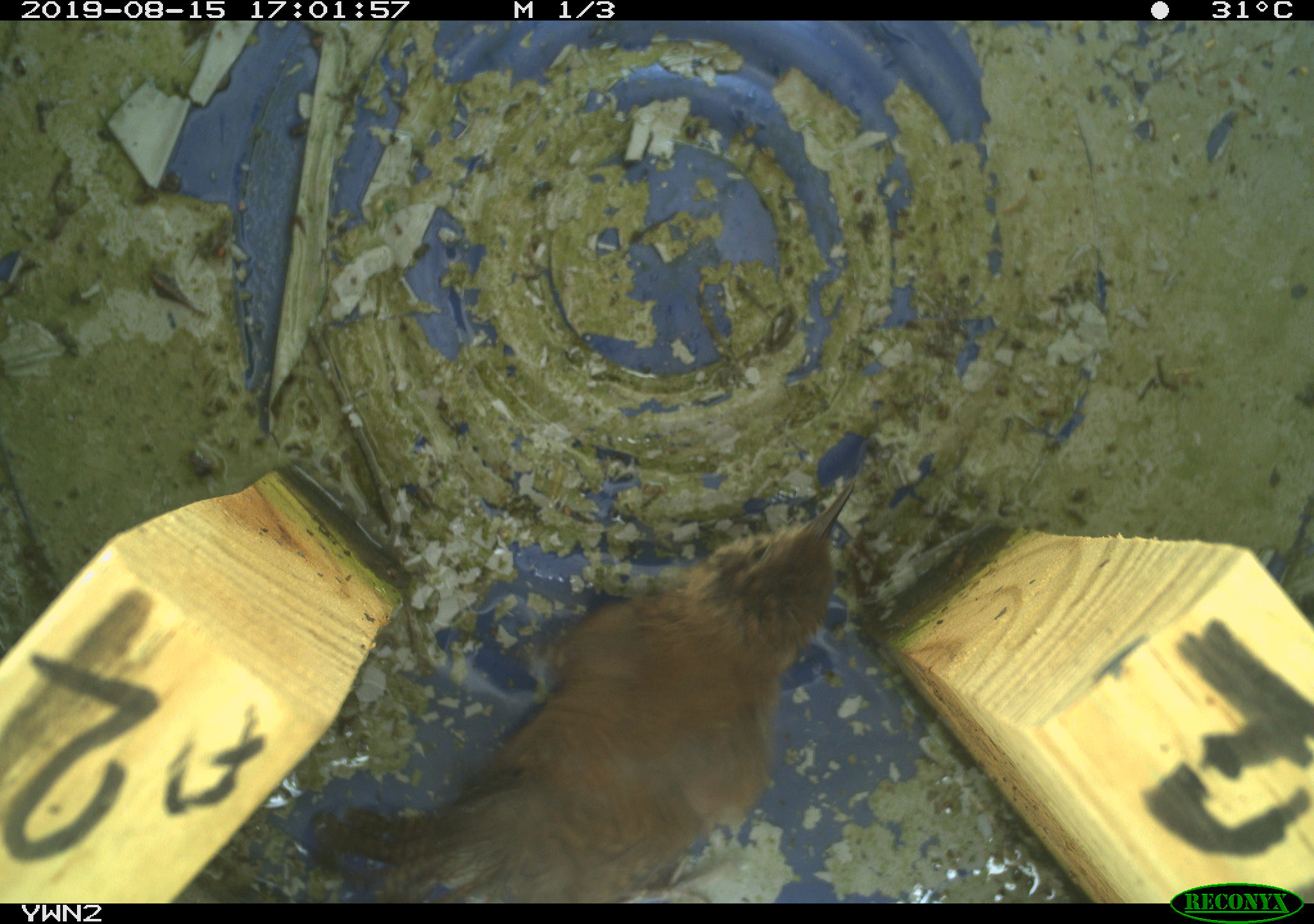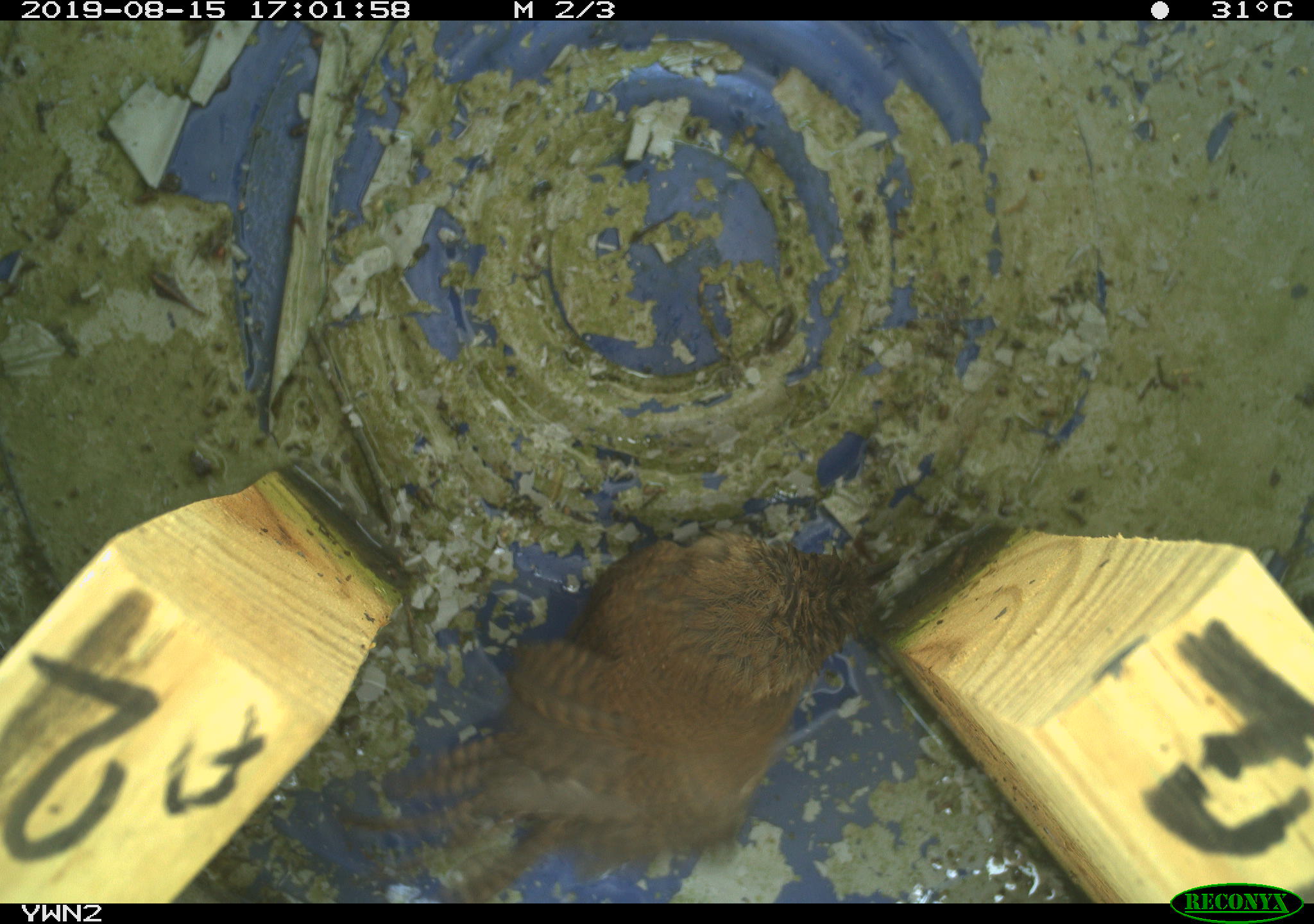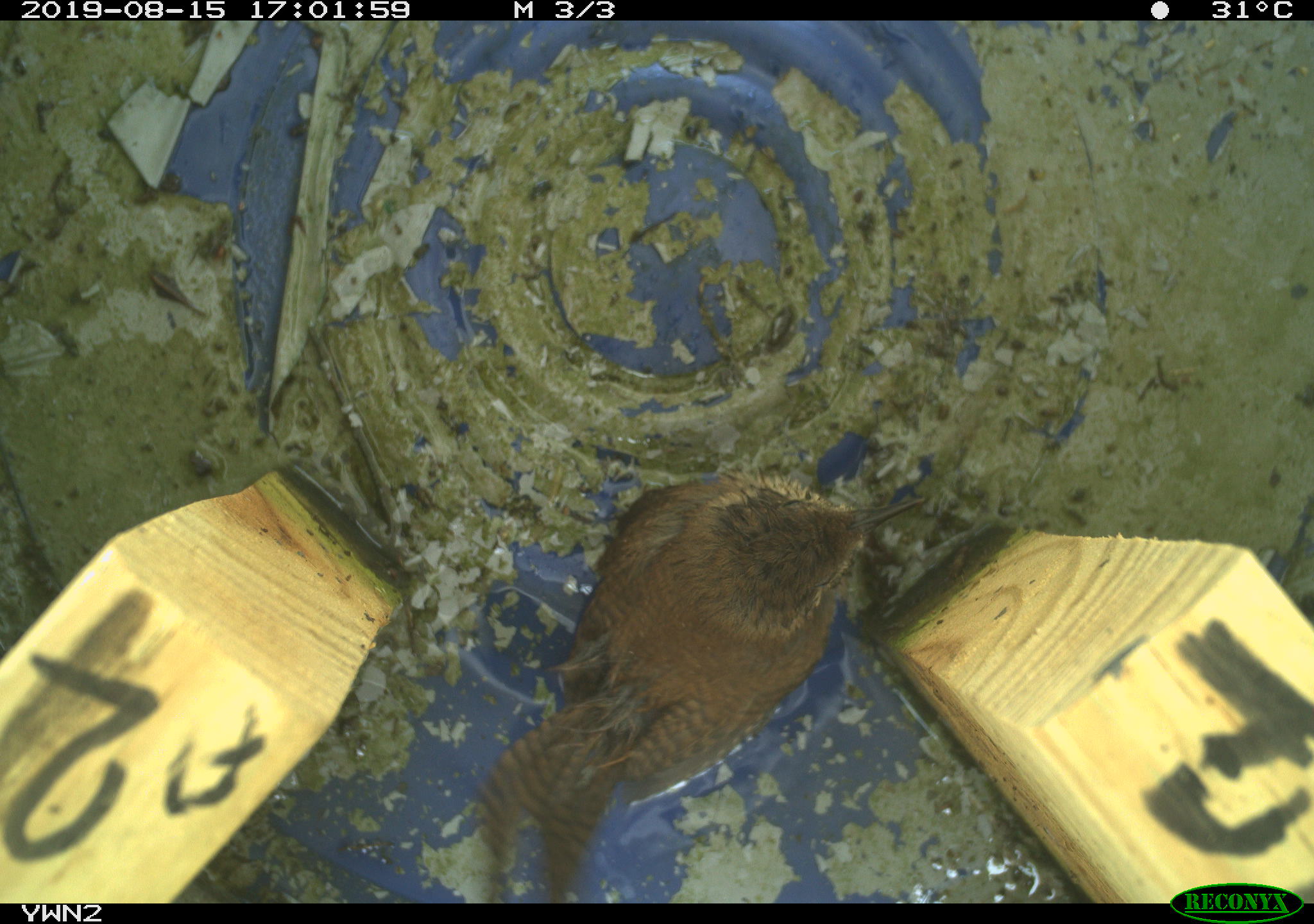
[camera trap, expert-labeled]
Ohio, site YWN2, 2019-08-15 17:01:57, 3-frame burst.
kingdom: Animalia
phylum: Chordata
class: Aves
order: Passeriformes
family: Troglodytidae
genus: Troglodytes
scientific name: Troglodytes aedon aedon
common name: northern house wren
Northern house wren (Troglodytes aedon aedon).